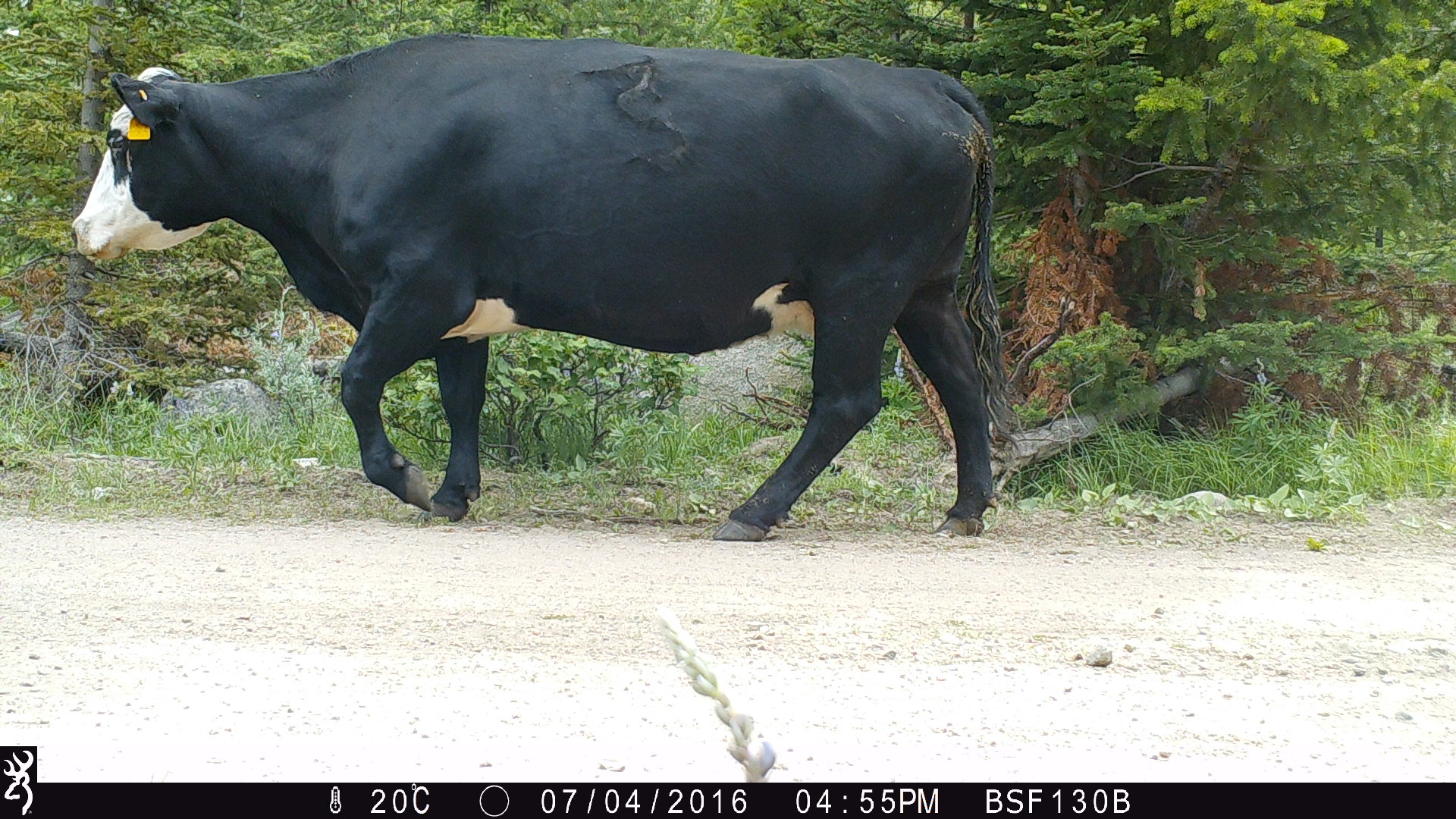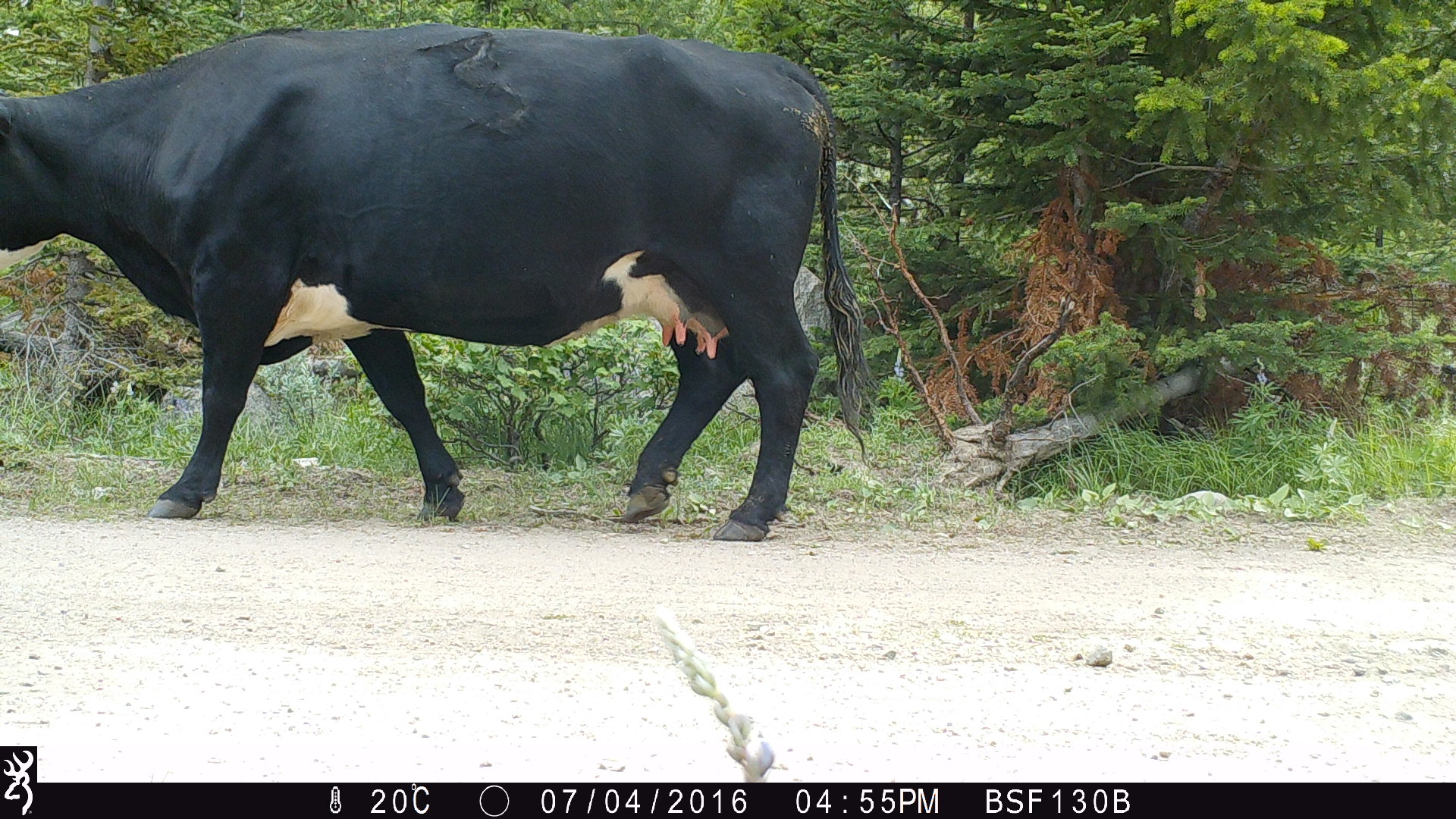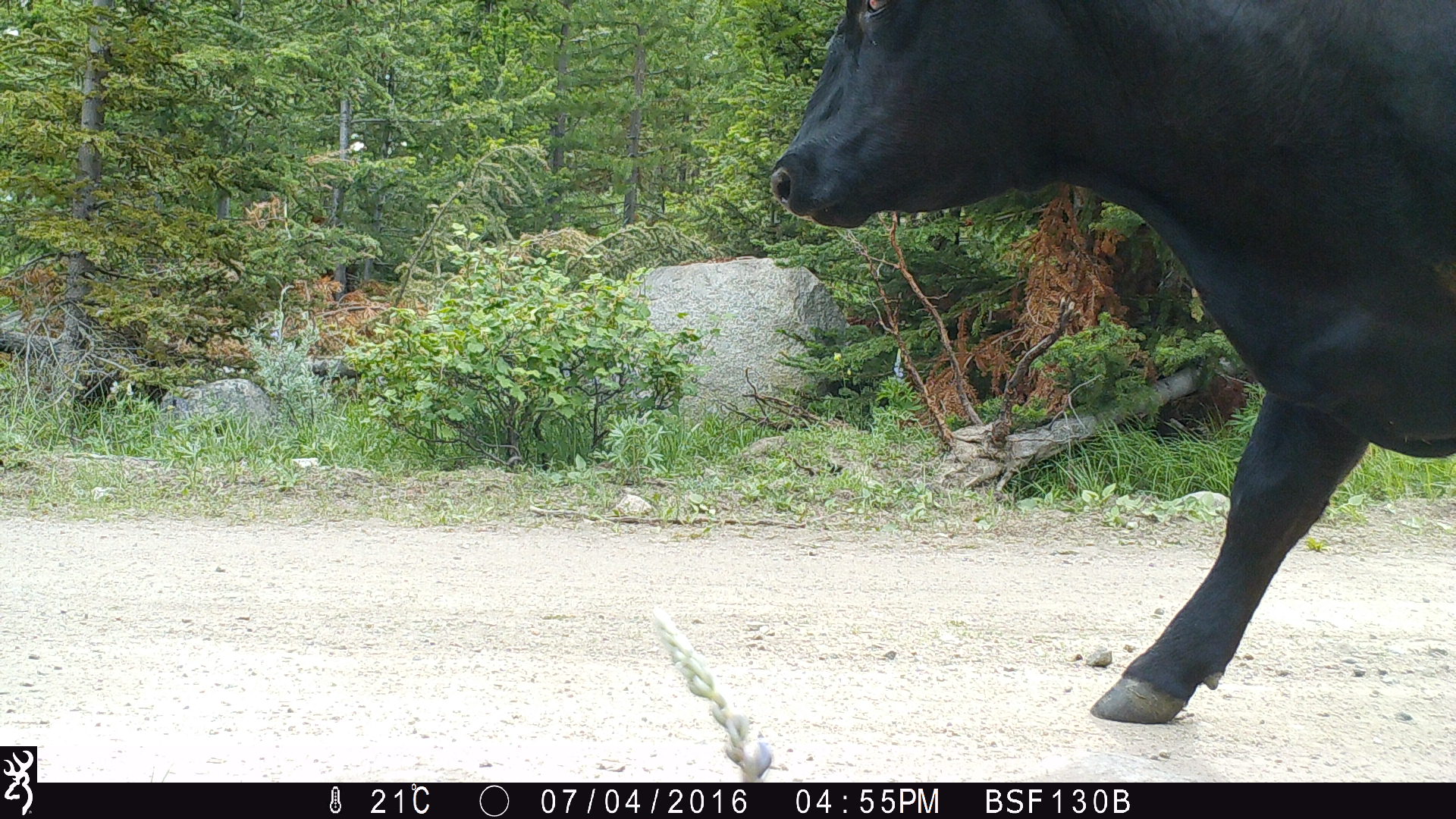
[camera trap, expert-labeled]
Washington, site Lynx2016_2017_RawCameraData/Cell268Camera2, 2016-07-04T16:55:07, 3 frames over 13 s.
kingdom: Animalia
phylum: Chordata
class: Mammalia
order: Artiodactyla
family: Bovidae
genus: Bos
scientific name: Bos taurus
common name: domestic cattle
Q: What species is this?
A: Domestic cattle (Bos taurus).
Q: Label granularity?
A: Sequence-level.